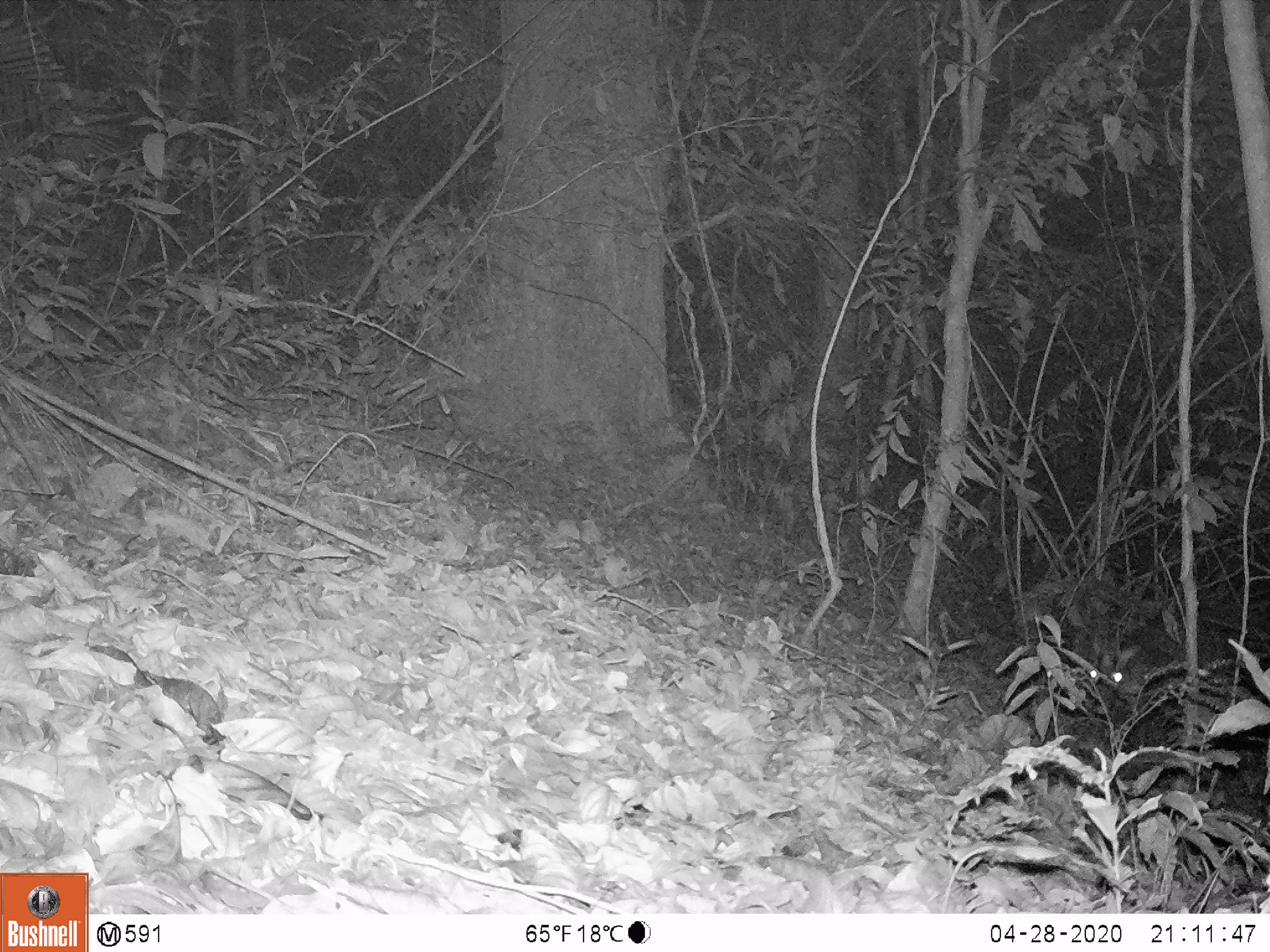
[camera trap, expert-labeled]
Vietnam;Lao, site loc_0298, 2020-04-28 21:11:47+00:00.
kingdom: Animalia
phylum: Chordata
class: Mammalia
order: Artiodactyla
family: Cervidae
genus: Muntiacus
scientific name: Muntiacus rooseveltorum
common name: roosevelt's muntjac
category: roosevelts muntjac group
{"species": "roosevelts muntjac group (roosevelt's muntjac) (Muntiacus rooseveltorum)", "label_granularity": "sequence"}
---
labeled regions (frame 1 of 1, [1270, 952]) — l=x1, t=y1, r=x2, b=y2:
roosevelts muntjac group: l=1084, t=613, r=1220, b=690